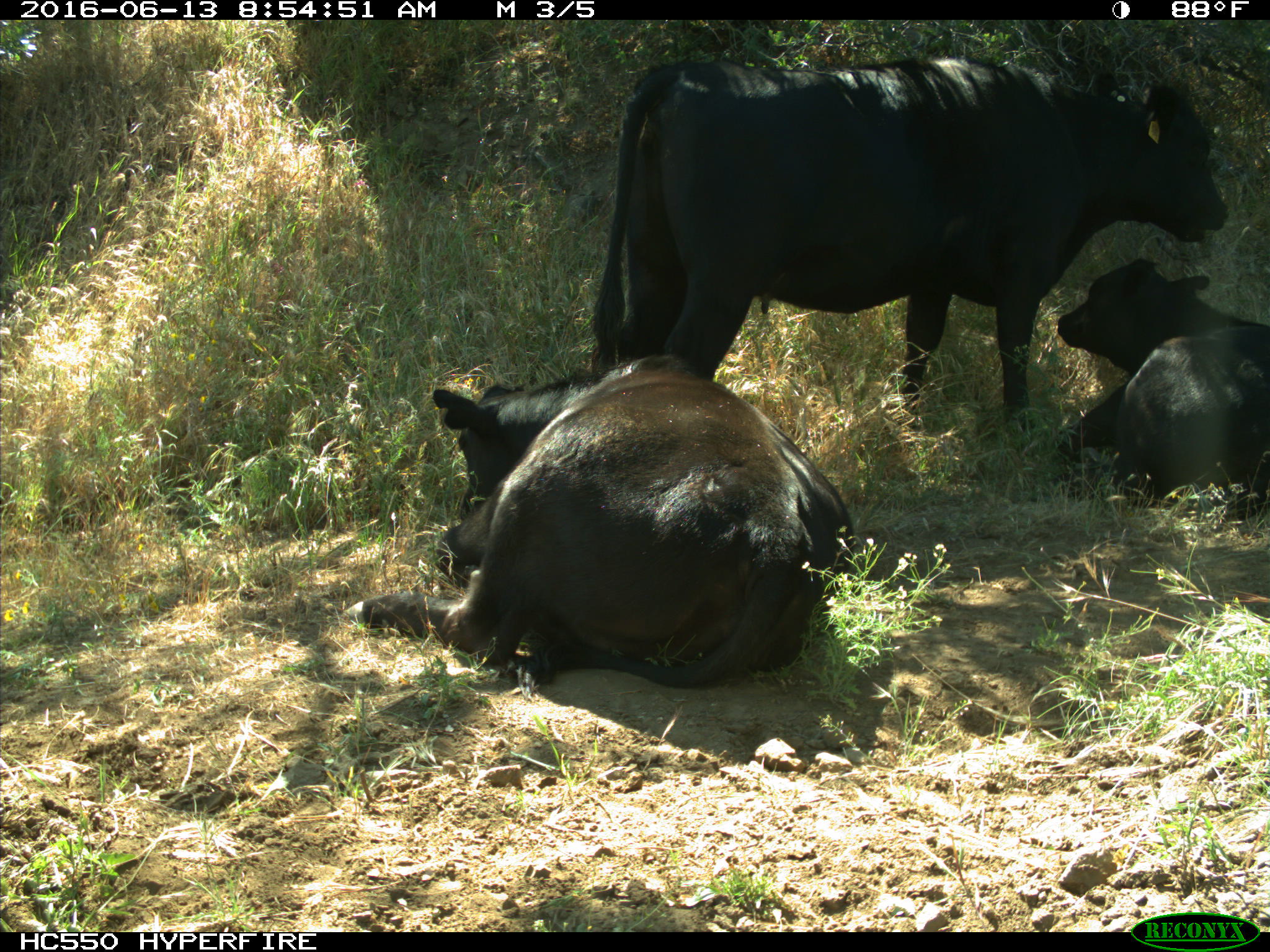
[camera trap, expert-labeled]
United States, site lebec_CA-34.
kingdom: Animalia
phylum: Chordata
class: Mammalia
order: Artiodactyla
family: Bovidae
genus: Bos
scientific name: Bos taurus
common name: domestic cow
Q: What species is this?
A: Bos taurus (domestic cow).